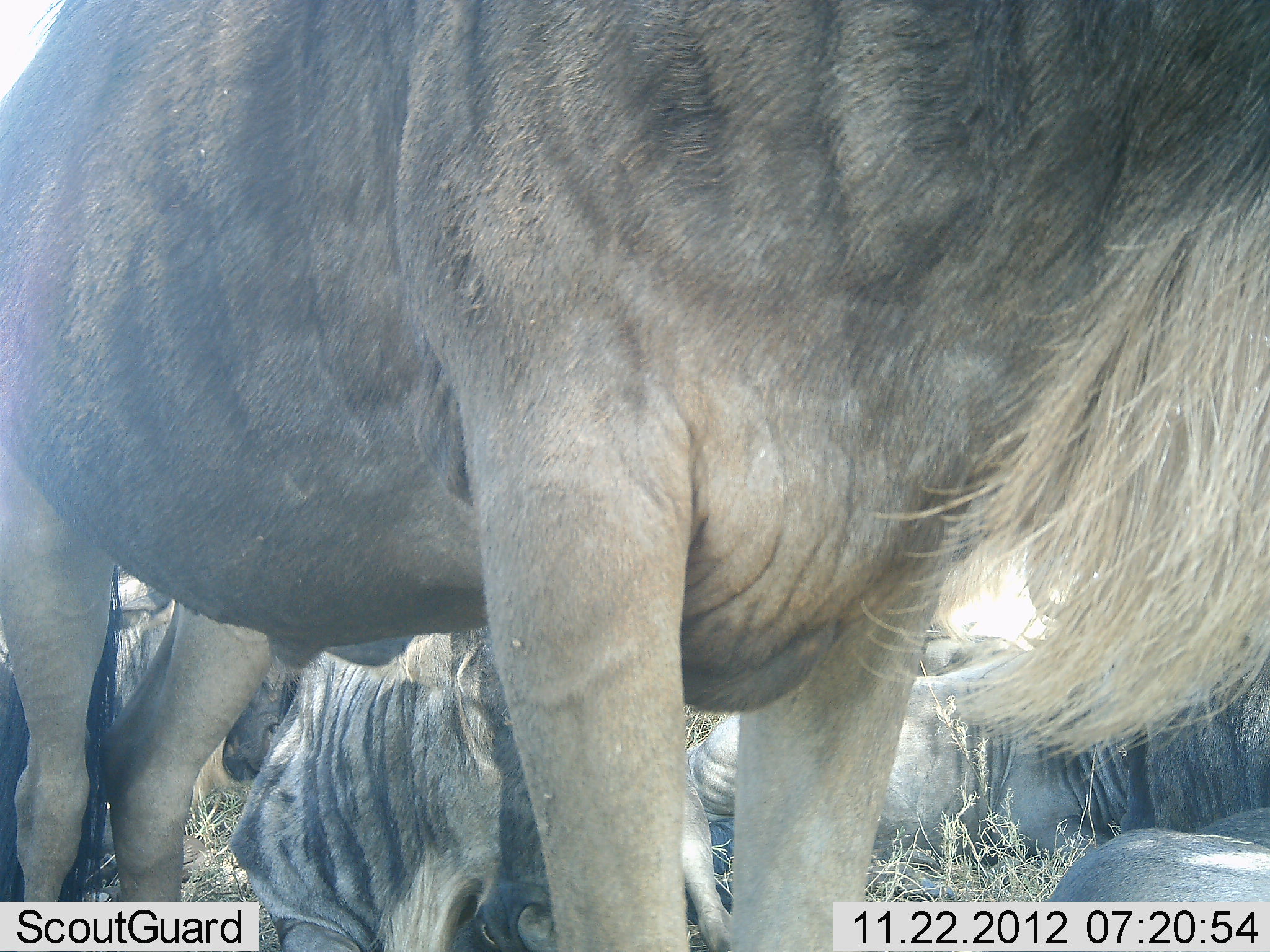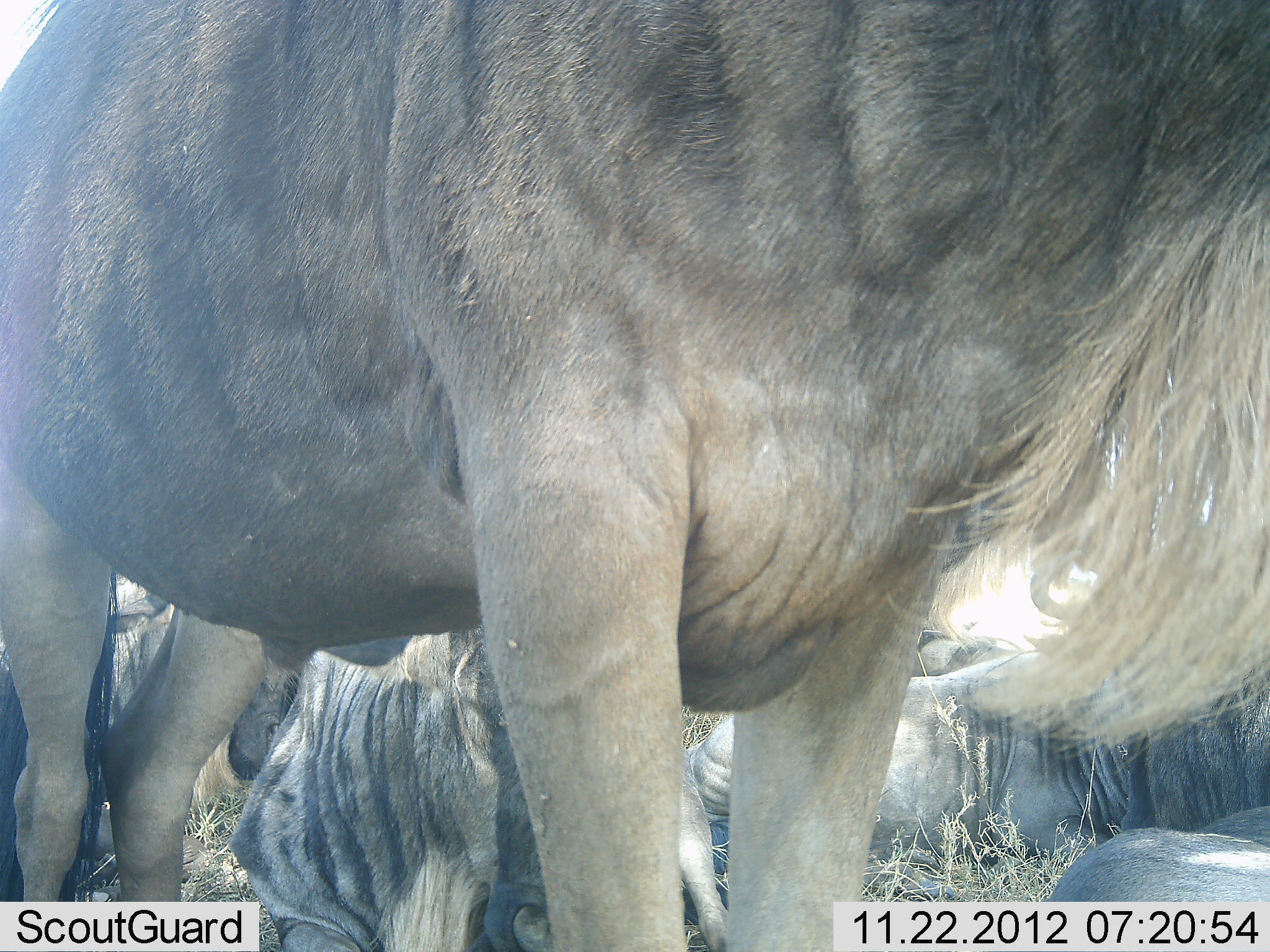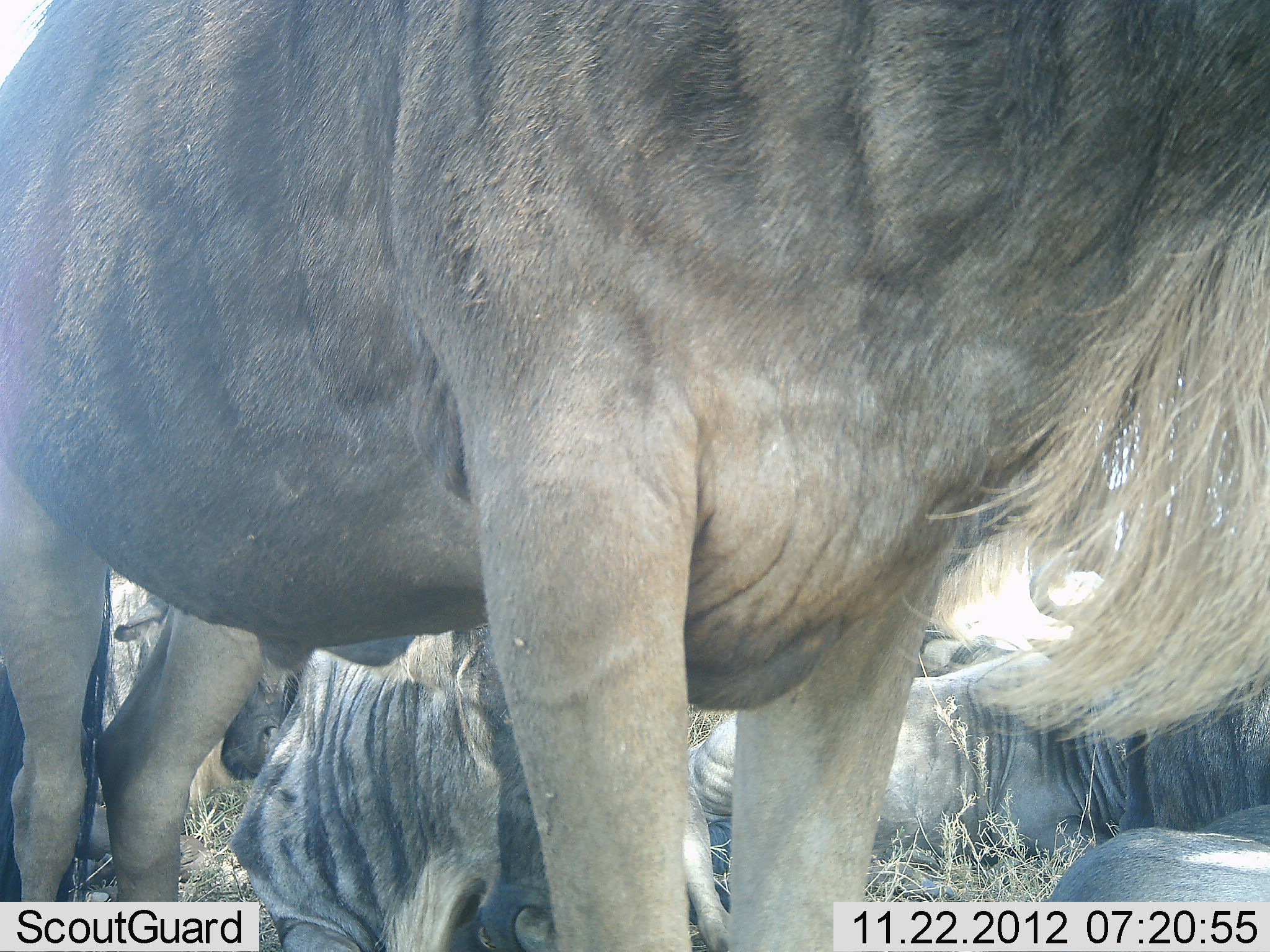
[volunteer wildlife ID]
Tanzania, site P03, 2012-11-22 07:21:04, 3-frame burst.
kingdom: Animalia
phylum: Chordata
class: Mammalia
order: Artiodactyla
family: Bovidae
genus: Connochaetes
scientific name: Connochaetes taurinus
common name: blue wildebeest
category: wildebeest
Wildebeest (blue wildebeest) (Connochaetes taurinus), count 4. Behavior (volunteer vote fractions): standing 80%, resting 90%, moving 0%, interacting 0%. Young present (vote fraction): 0%. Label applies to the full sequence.